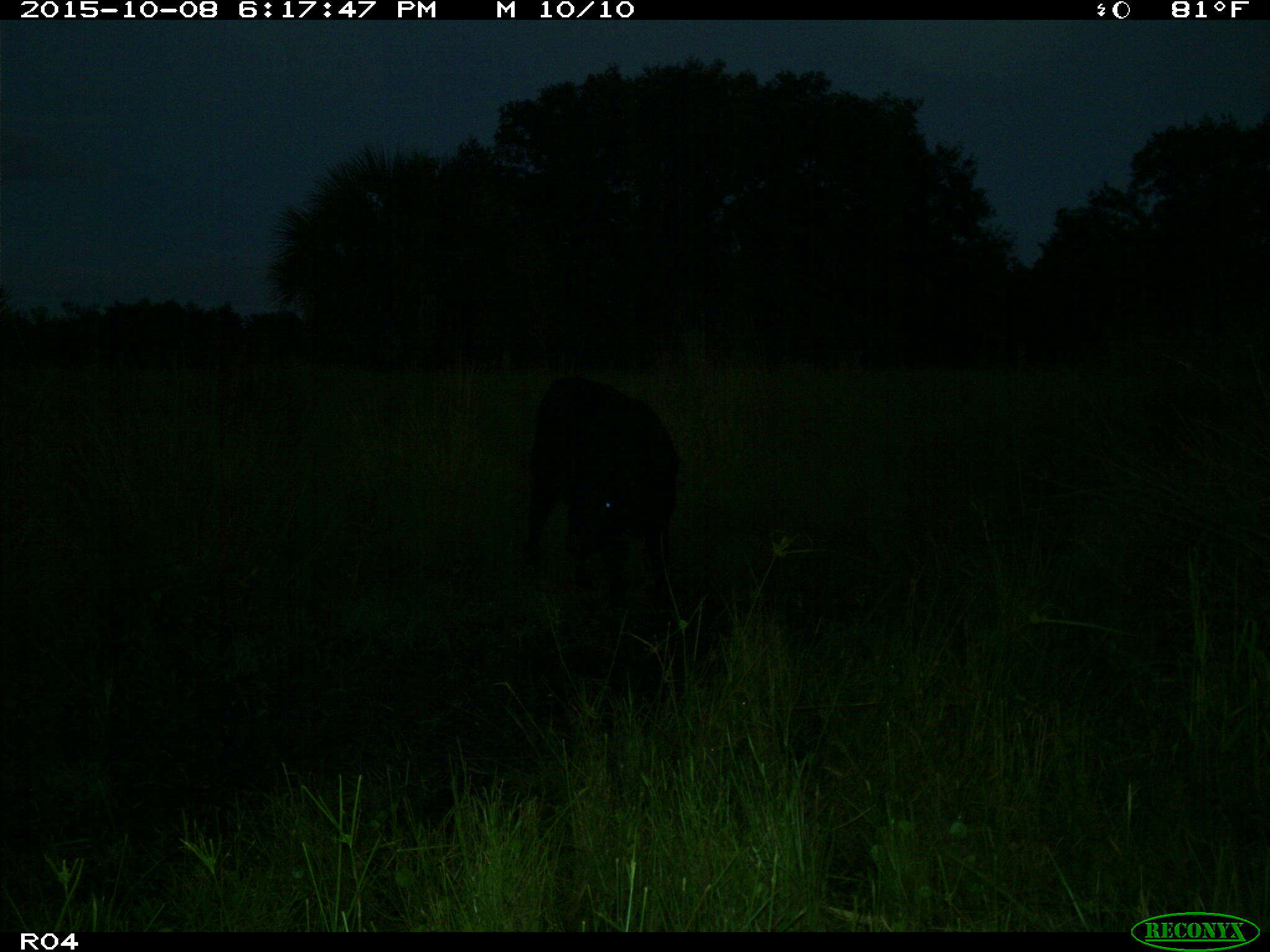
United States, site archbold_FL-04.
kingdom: Animalia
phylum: Chordata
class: Mammalia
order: Artiodactyla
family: Bovidae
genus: Bos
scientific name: Bos taurus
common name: domestic cow